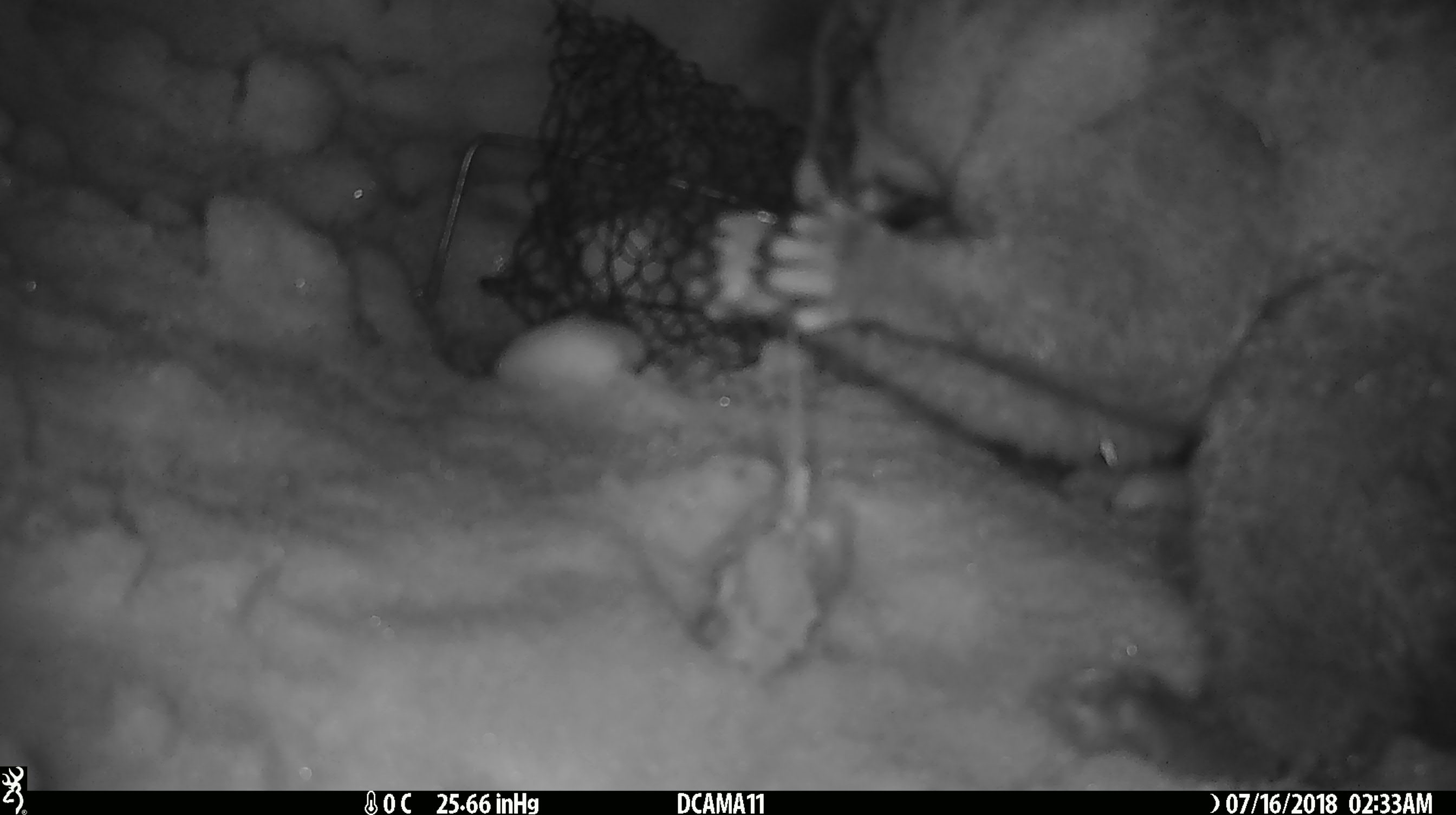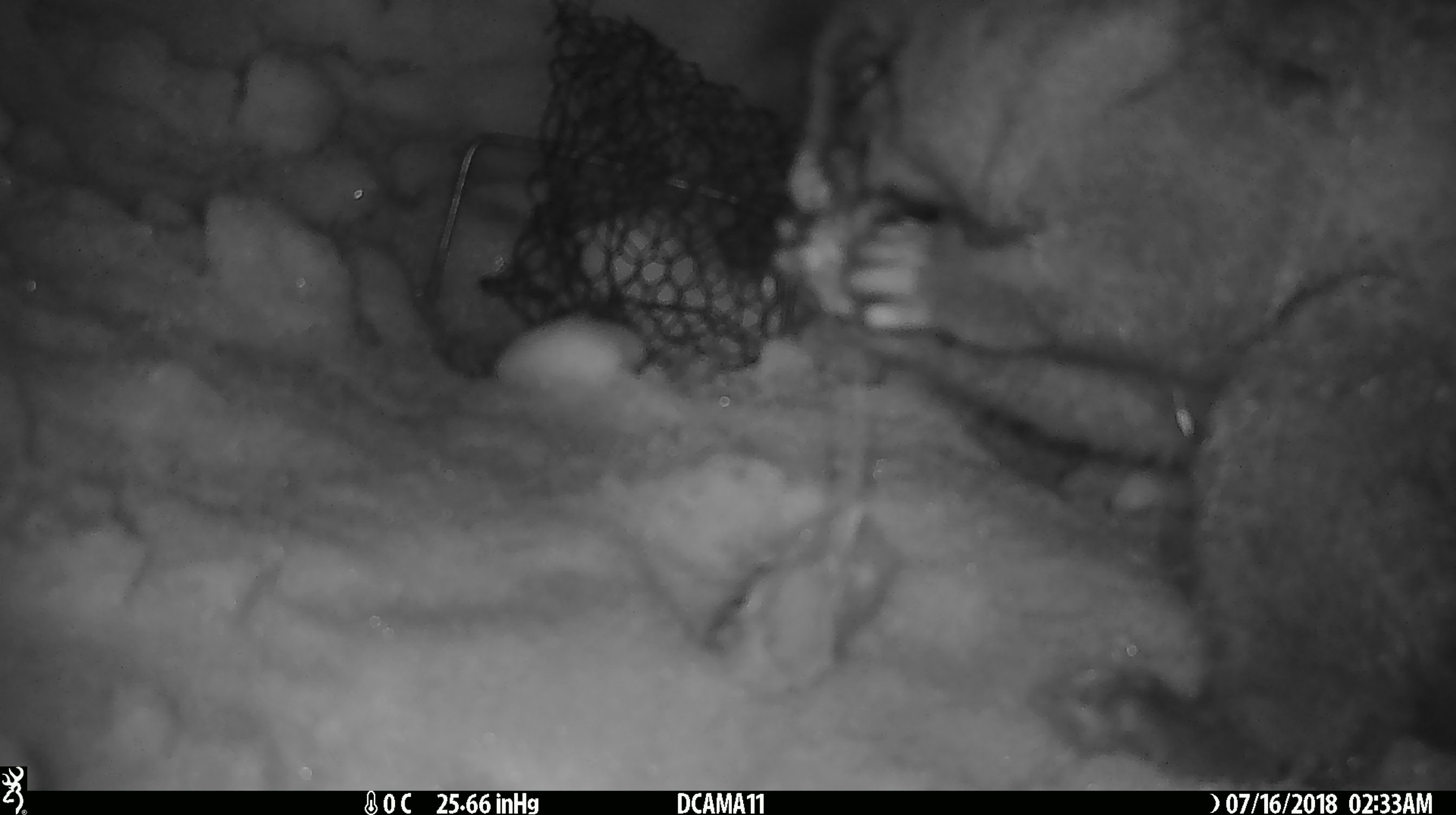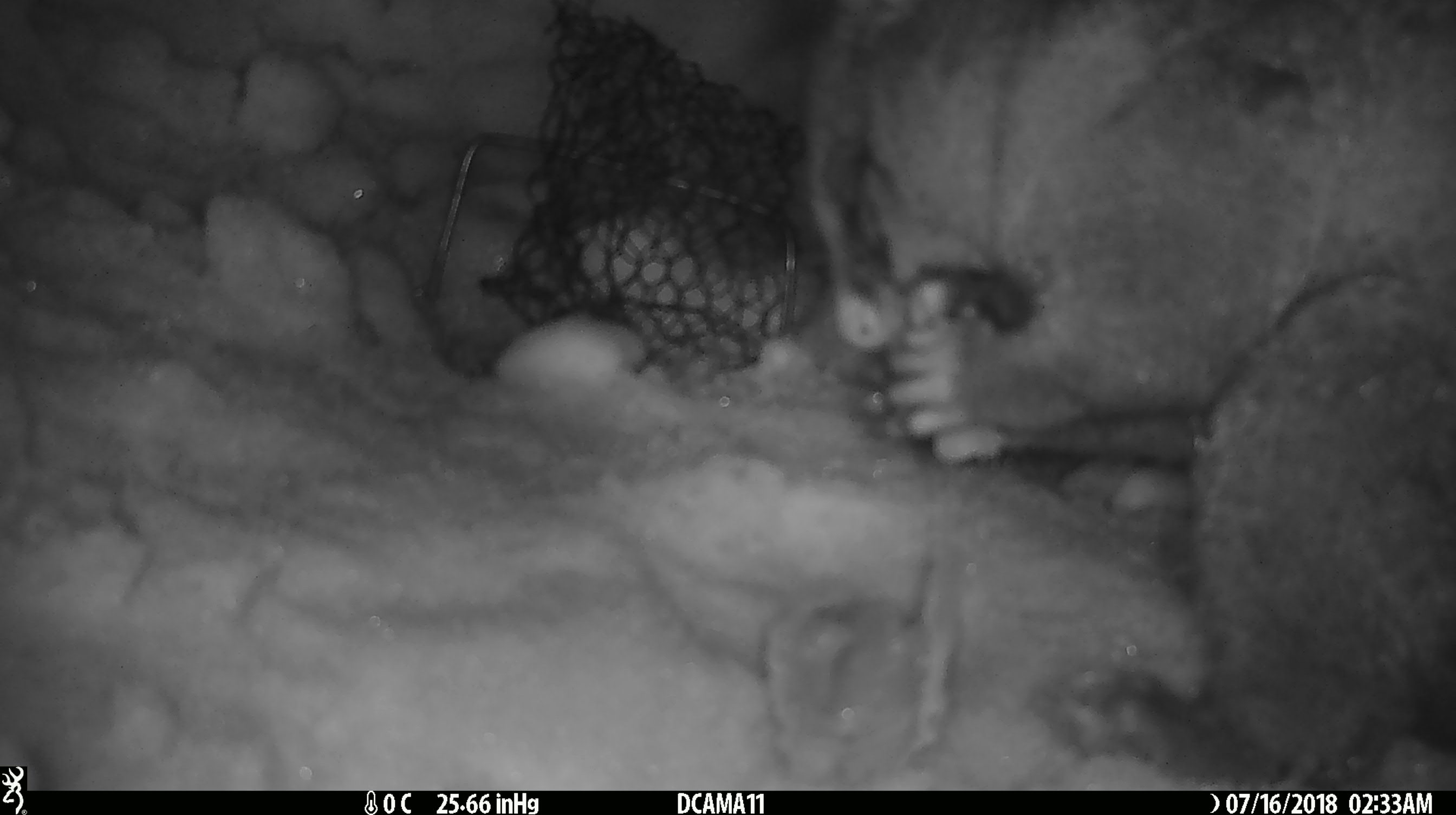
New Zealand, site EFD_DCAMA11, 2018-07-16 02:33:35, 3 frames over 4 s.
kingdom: Animalia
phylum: Chordata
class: Mammalia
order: Diprotodontia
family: Phalangeridae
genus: Trichosurus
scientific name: Trichosurus vulpecula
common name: common brushtail possum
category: possum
Possum (common brushtail possum) (Trichosurus vulpecula).